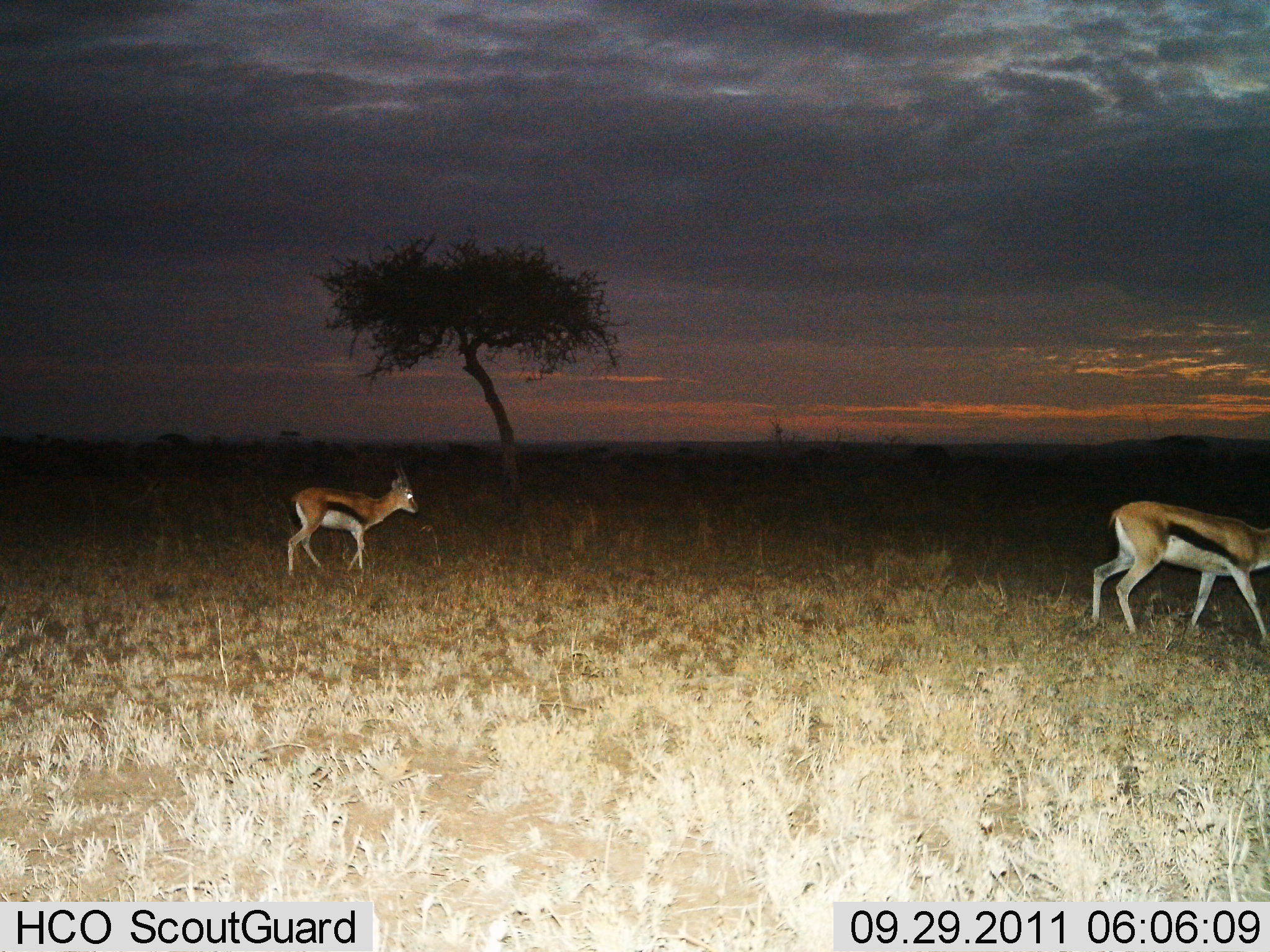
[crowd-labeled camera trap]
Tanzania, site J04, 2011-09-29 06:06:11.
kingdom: Animalia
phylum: Chordata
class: Mammalia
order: Artiodactyla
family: Bovidae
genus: Eudorcas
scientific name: Eudorcas thomsonii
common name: thomson's gazelle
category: gazellethomsons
Gazellethomsons (thomson's gazelle) (Eudorcas thomsonii), count 2. Behavior (volunteer vote fractions): standing 30%, resting 0%, moving 70%, interacting 0%. Young present (vote fraction): 0%. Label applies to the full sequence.